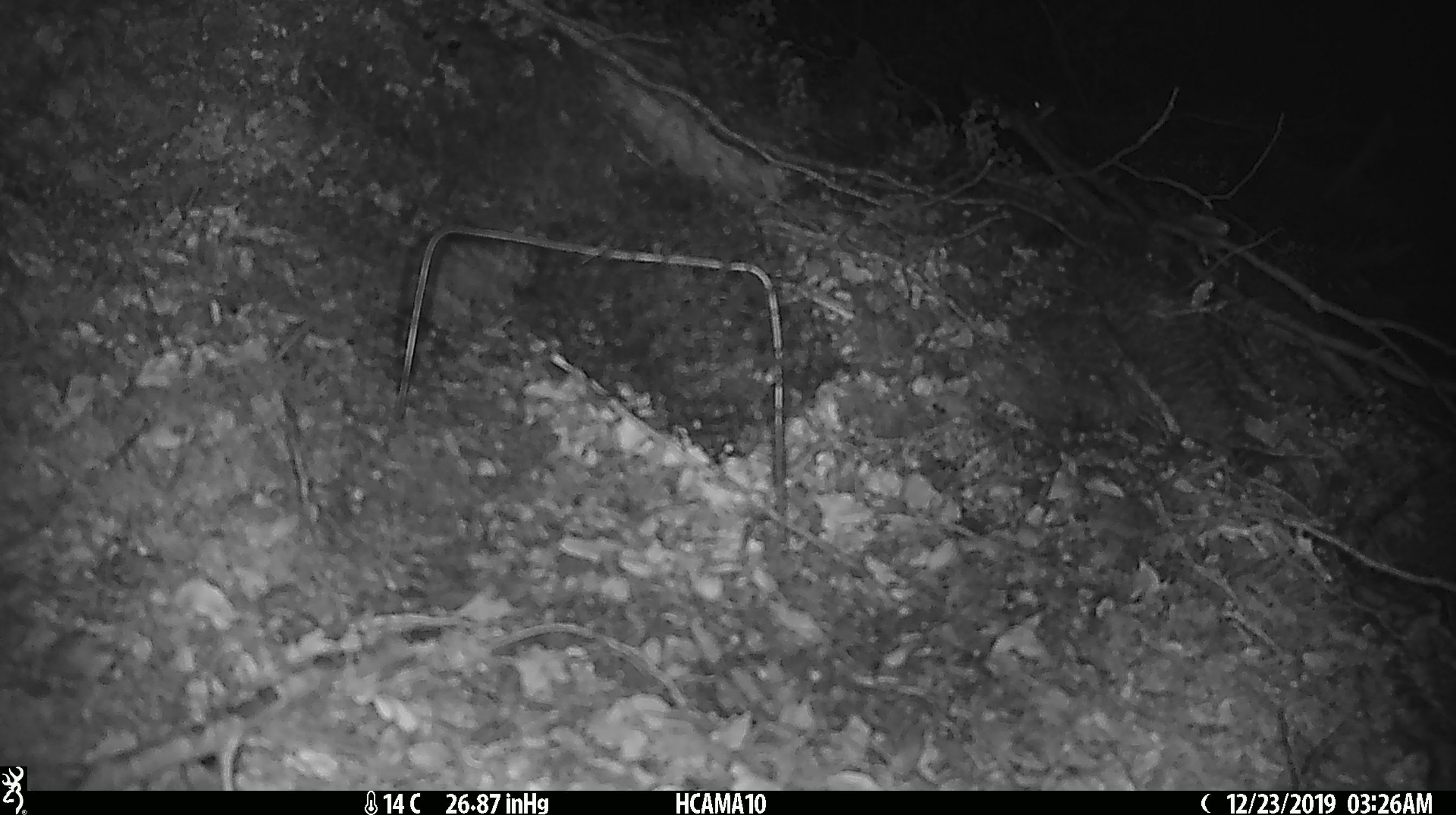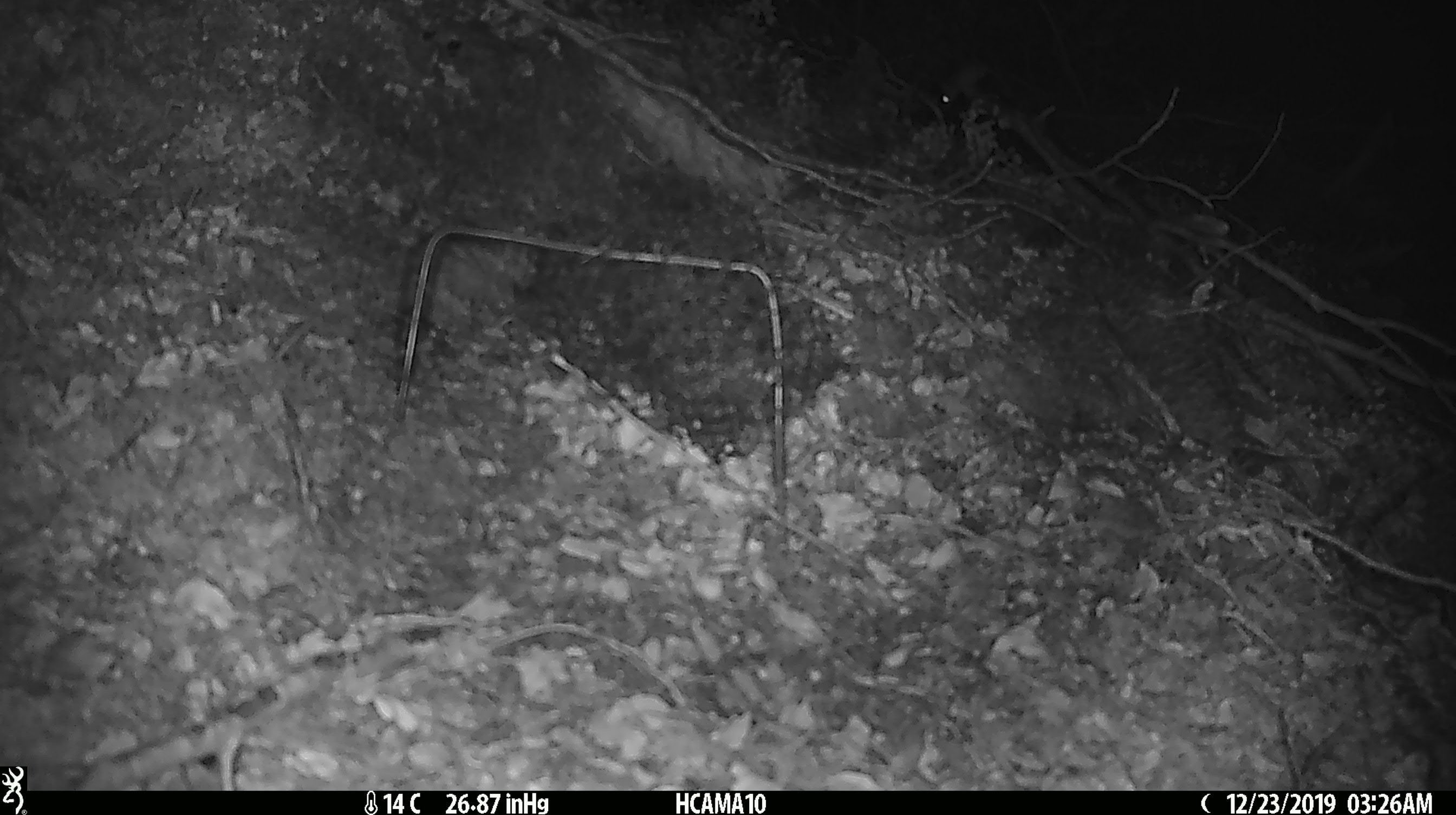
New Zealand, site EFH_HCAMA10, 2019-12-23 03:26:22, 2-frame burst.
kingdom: Animalia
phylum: Chordata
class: Mammalia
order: Rodentia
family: Muridae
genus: Mus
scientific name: Mus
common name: mouse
Mouse (Mus).